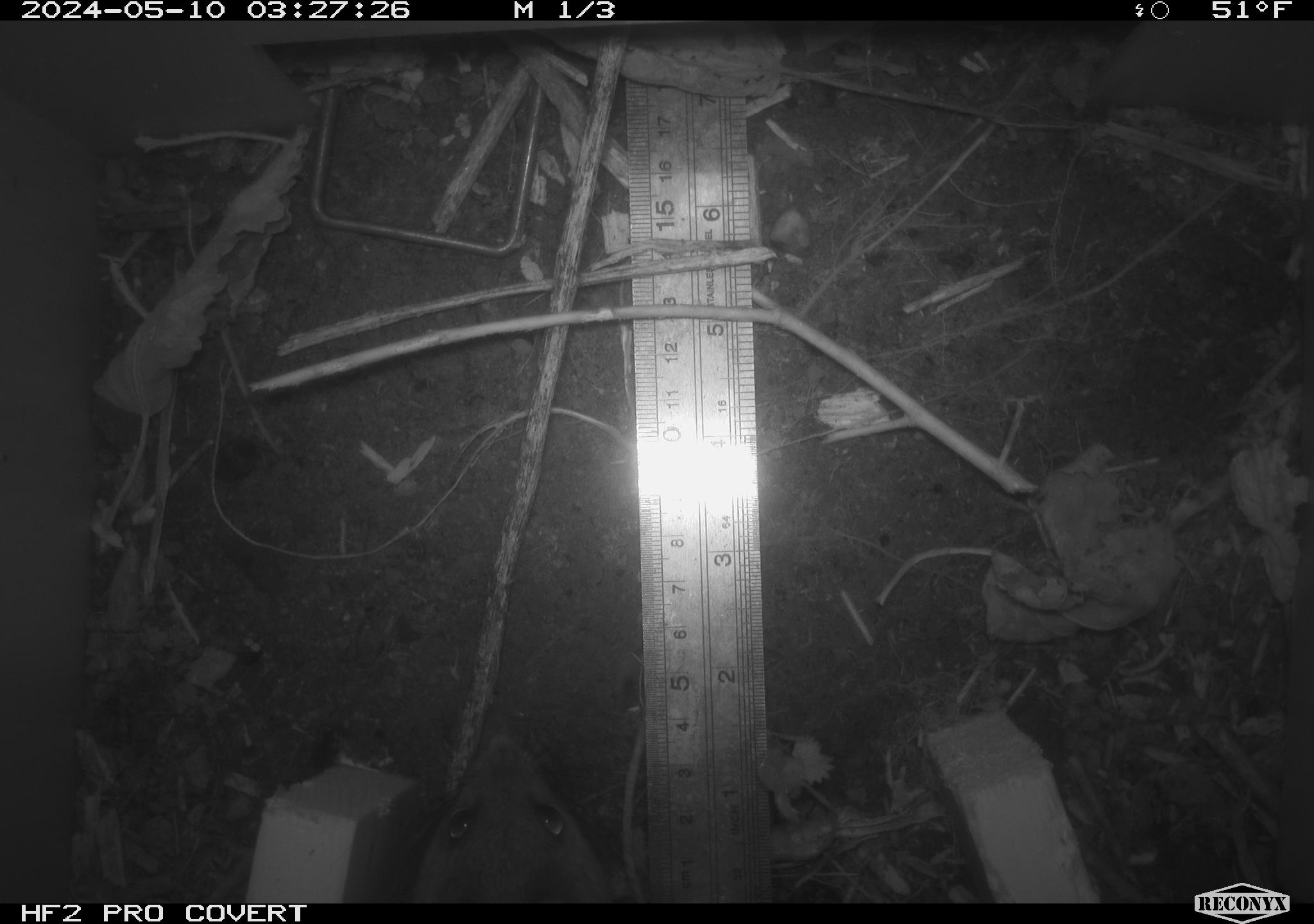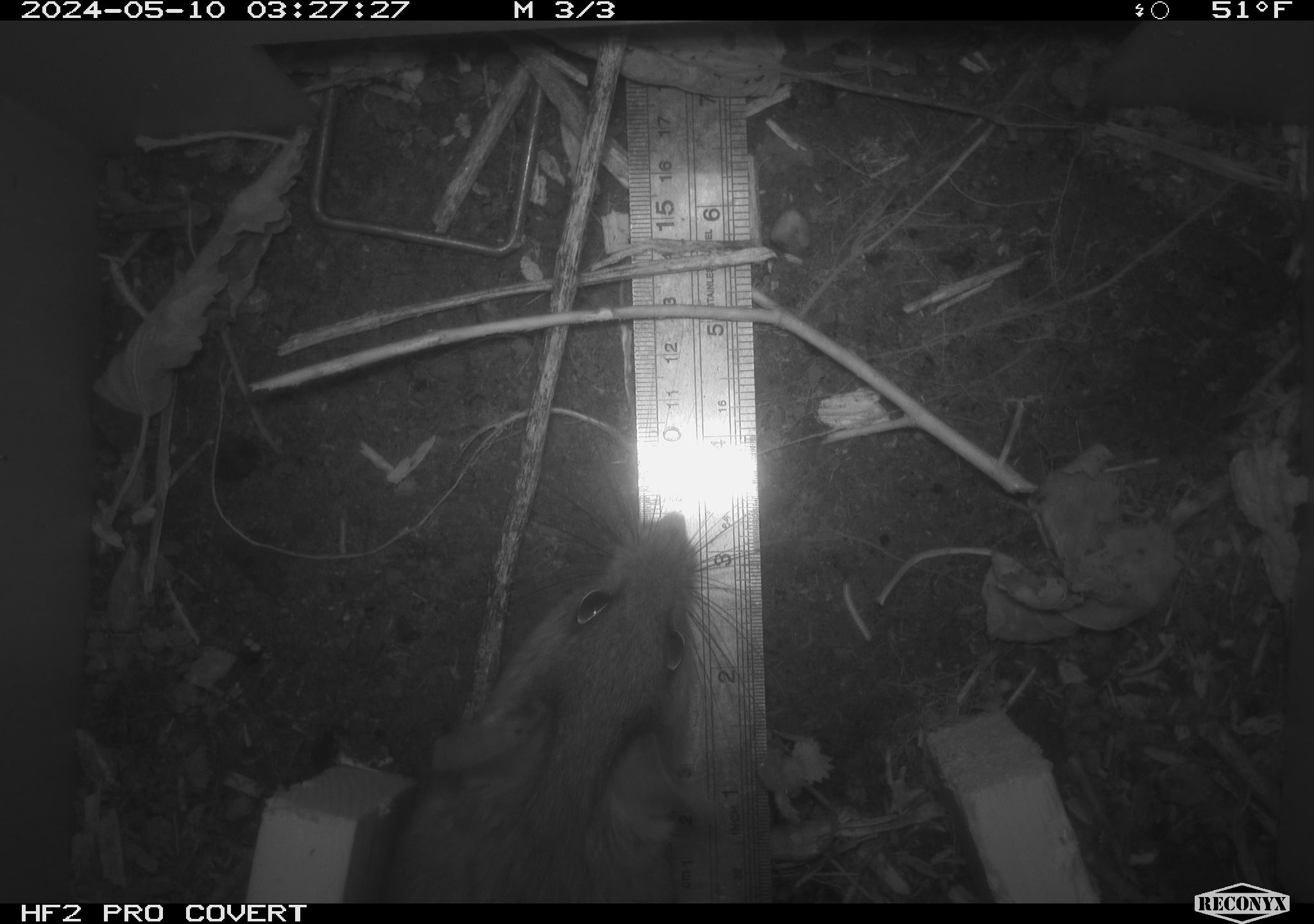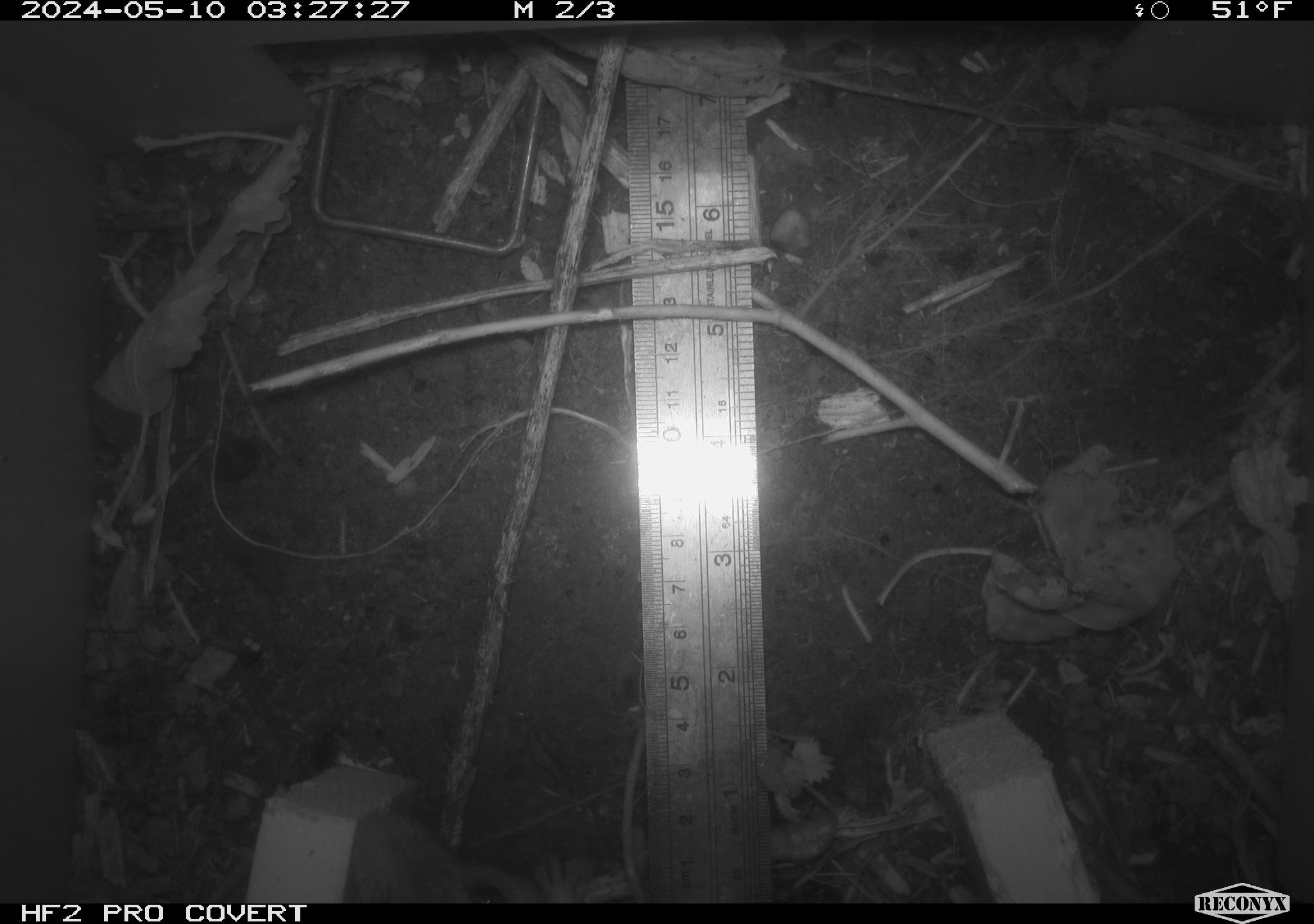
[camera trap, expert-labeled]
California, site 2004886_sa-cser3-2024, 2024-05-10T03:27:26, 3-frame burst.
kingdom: Animalia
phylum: Chordata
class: Mammalia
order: Rodentia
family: Muridae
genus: Rattus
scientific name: Rattus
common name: rat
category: rattus species